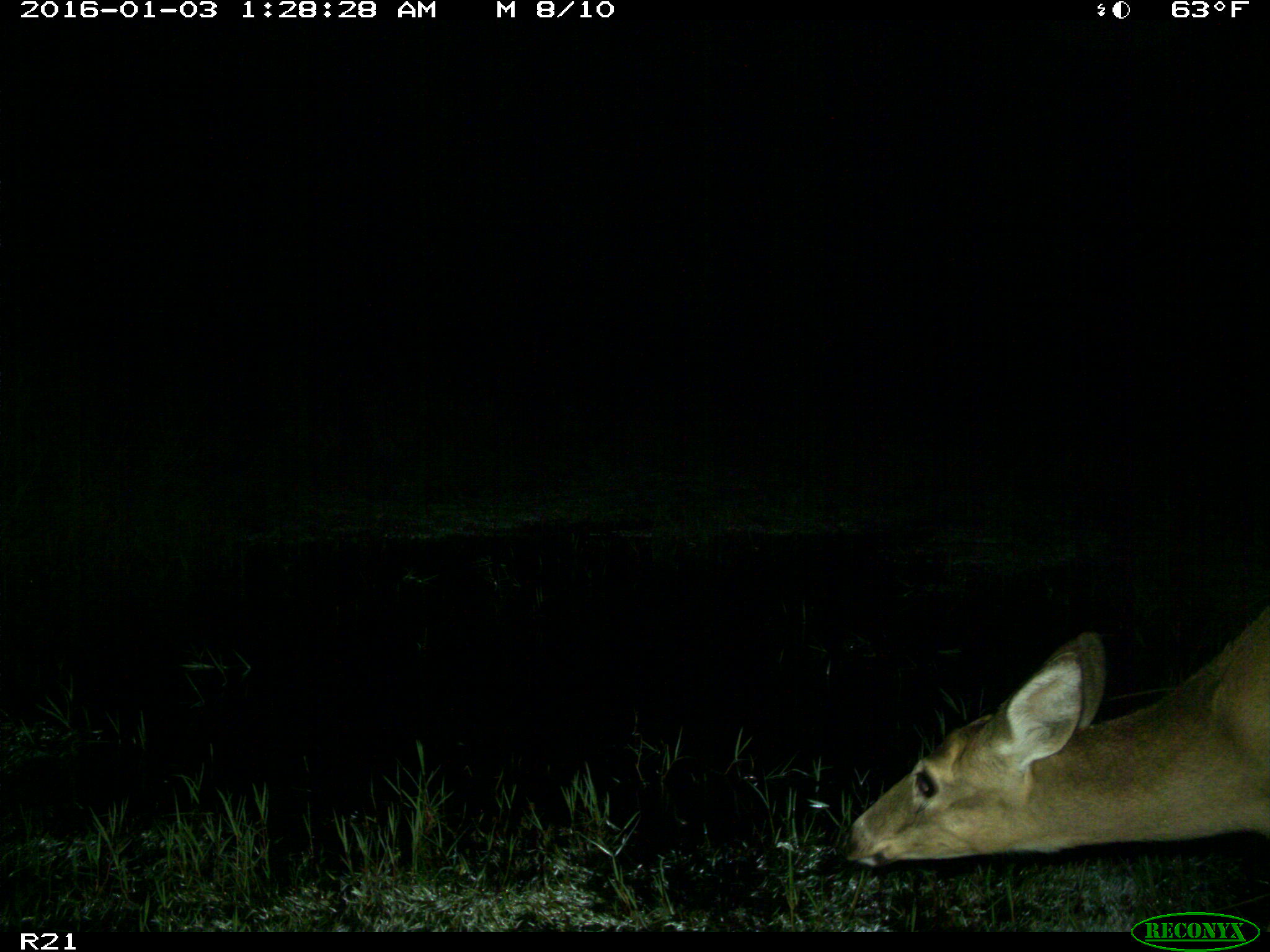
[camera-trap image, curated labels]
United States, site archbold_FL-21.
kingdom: Animalia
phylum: Chordata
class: Mammalia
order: Artiodactyla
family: Cervidae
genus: Odocoileus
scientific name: Odocoileus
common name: deer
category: unidentified deer